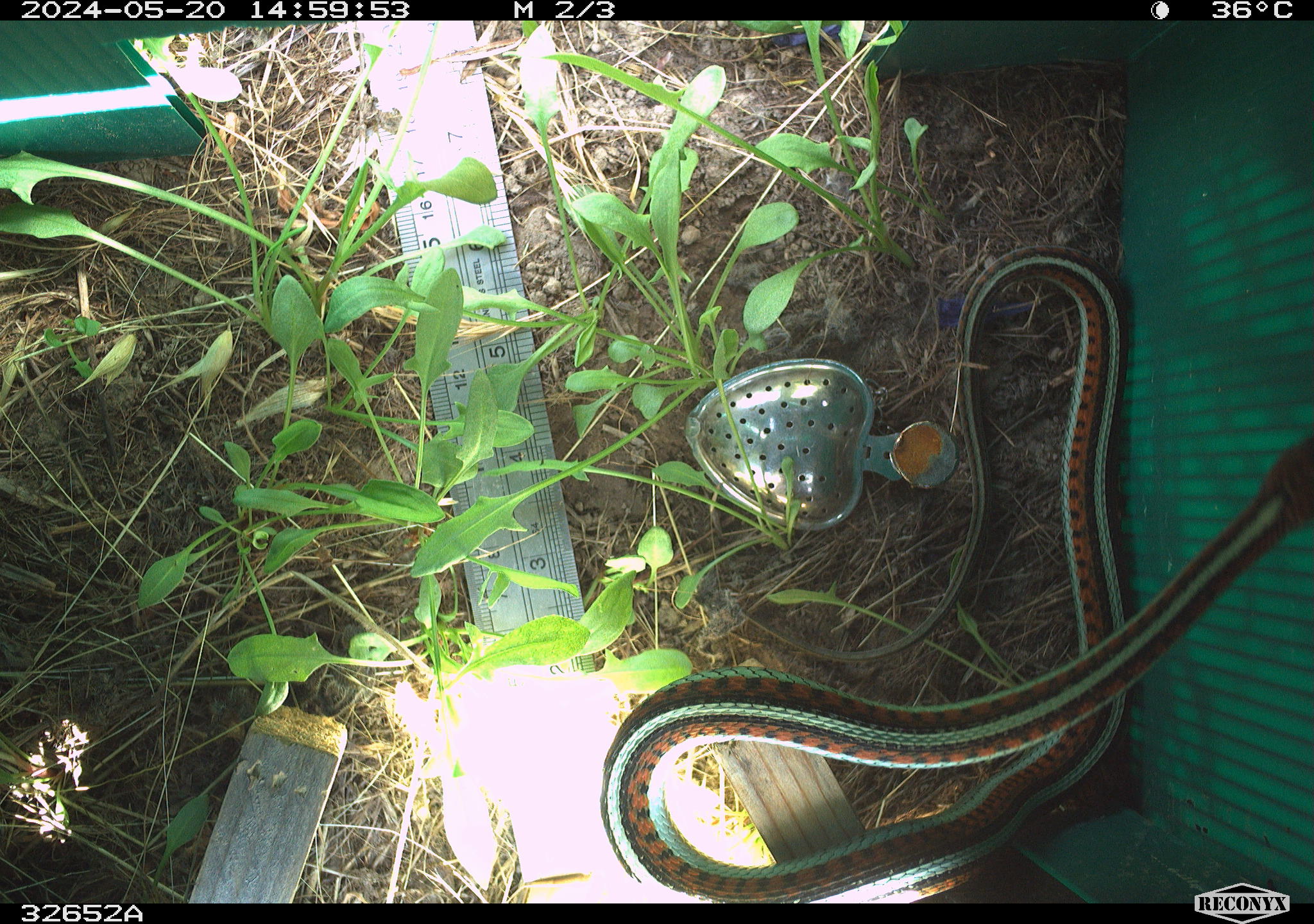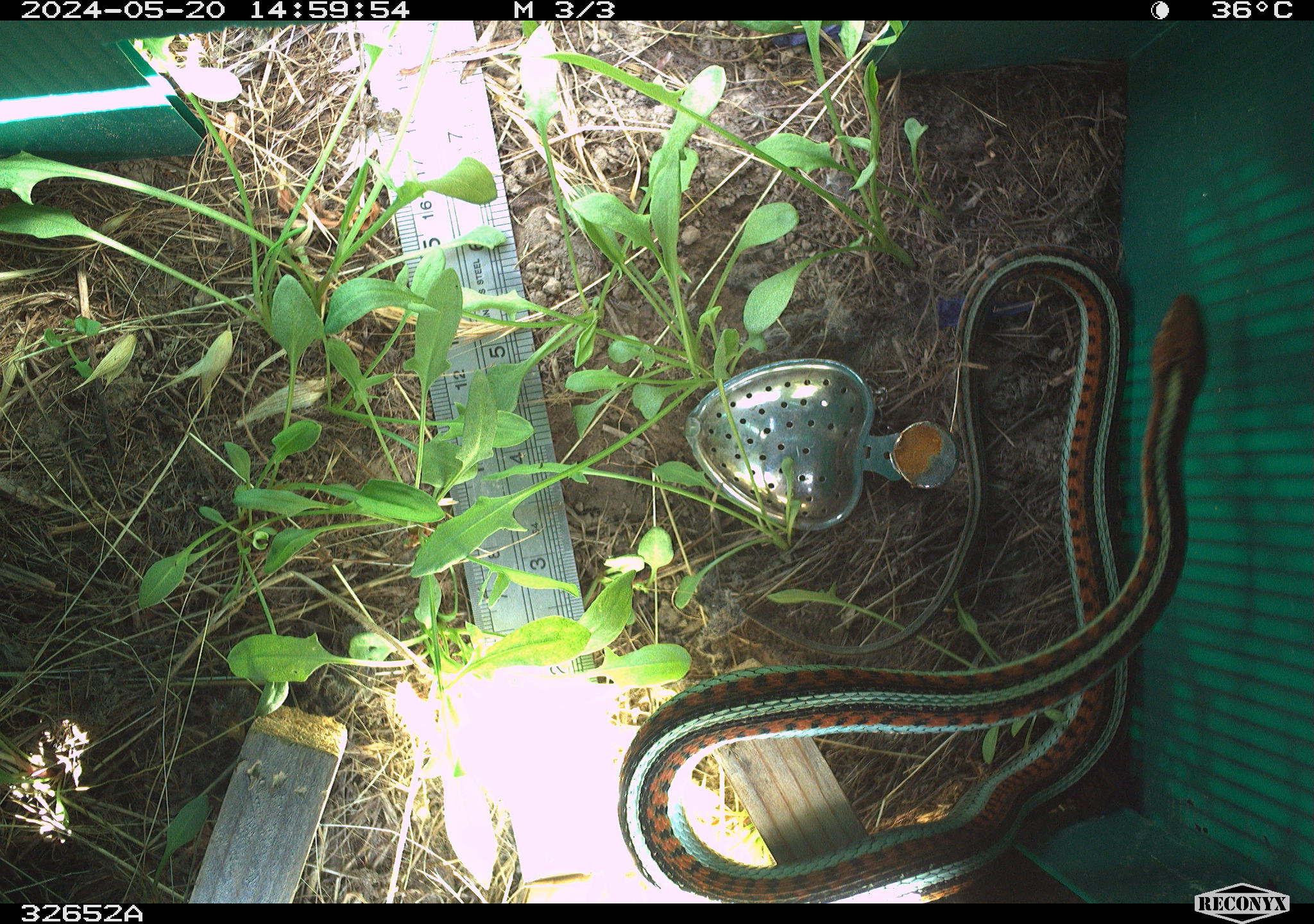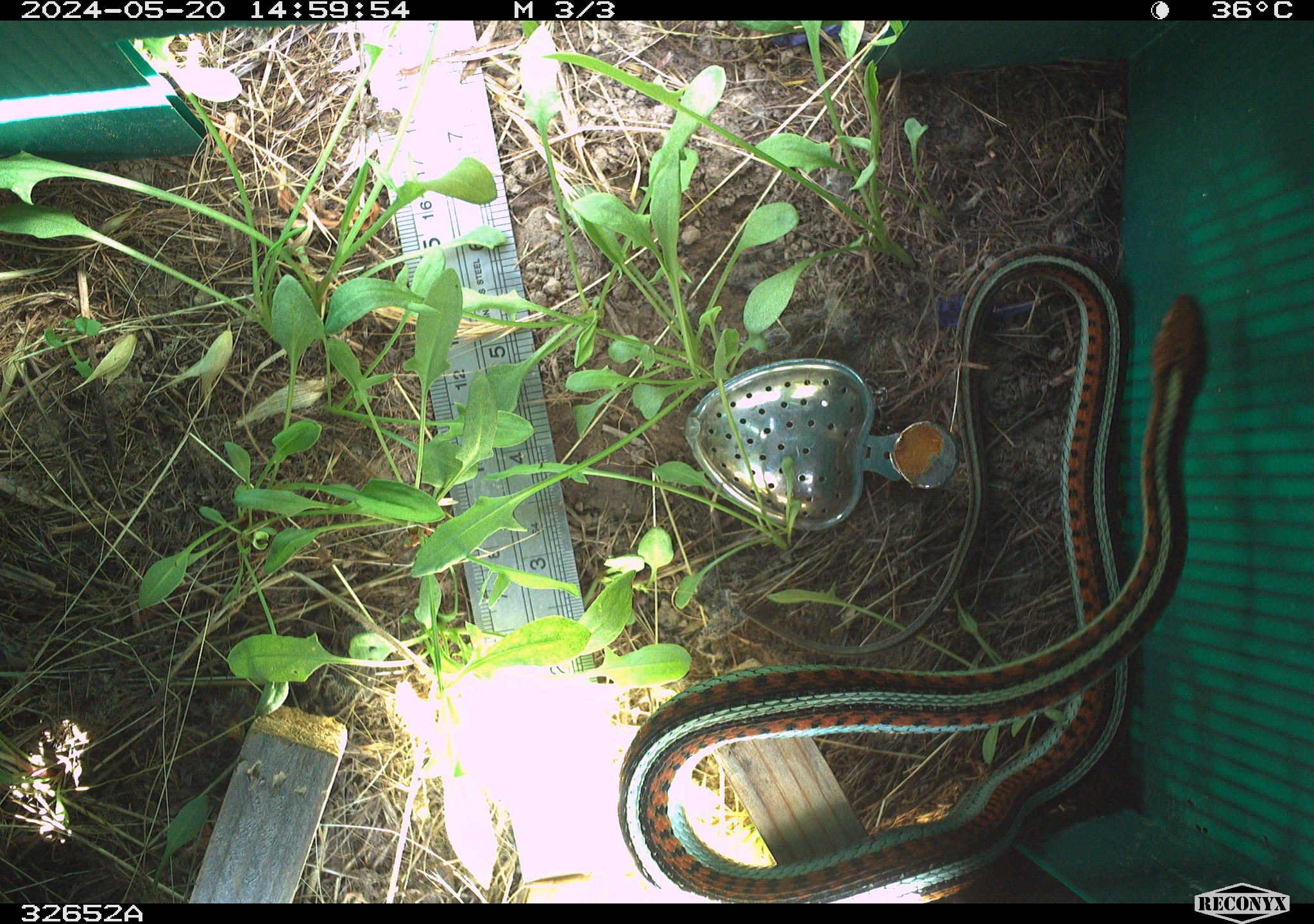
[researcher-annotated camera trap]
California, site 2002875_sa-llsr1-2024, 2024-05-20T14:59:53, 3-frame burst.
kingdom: Animalia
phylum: Chordata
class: Reptilia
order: Squamata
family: Colubridae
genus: Thamnophis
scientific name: Thamnophis sirtalis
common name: common gartersnake